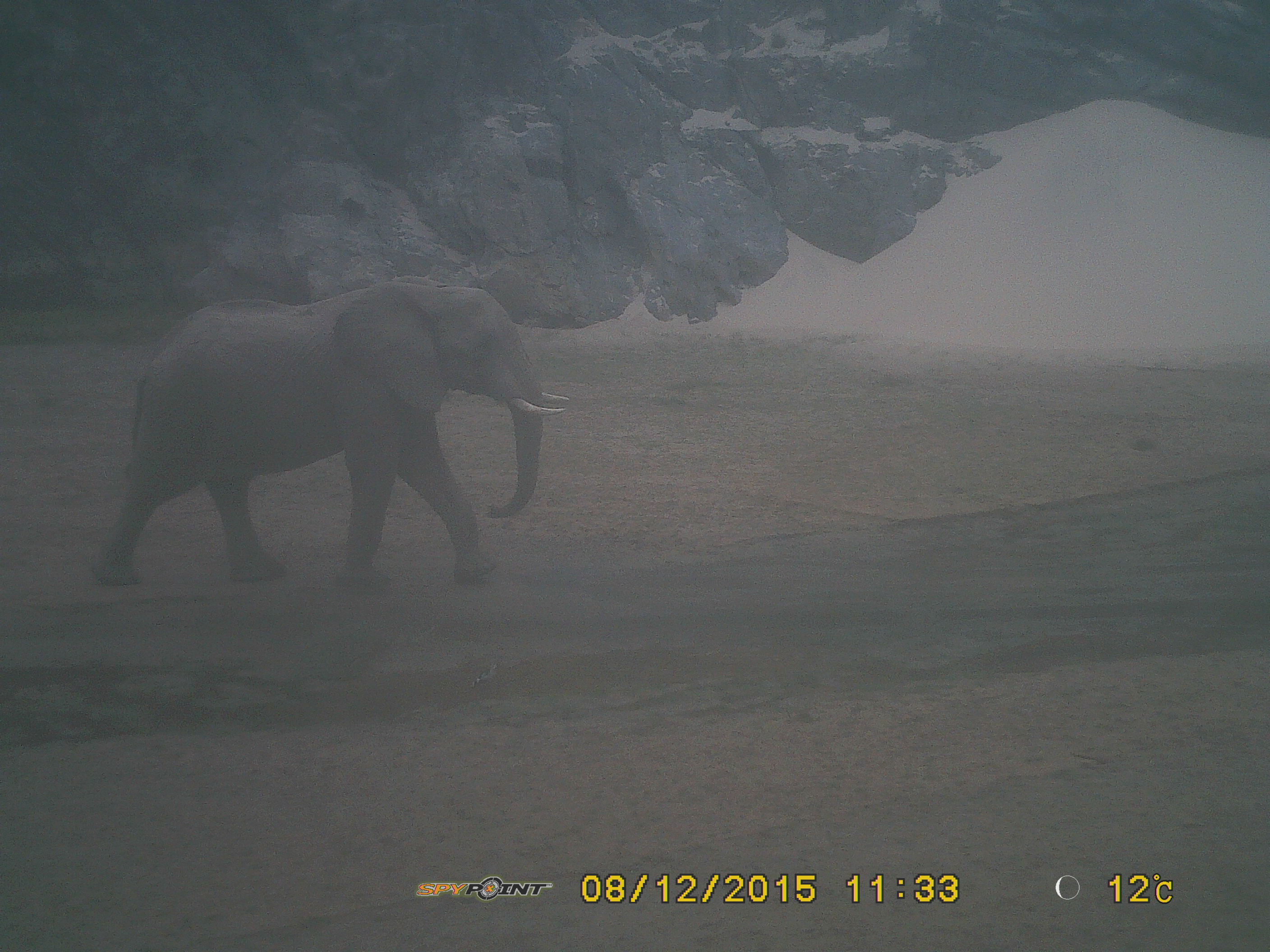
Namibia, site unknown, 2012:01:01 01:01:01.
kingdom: Animalia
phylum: Chordata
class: Mammalia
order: Proboscidea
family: Elephantidae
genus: Loxodonta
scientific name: Loxodonta africana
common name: african elephant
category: loxodanta africana